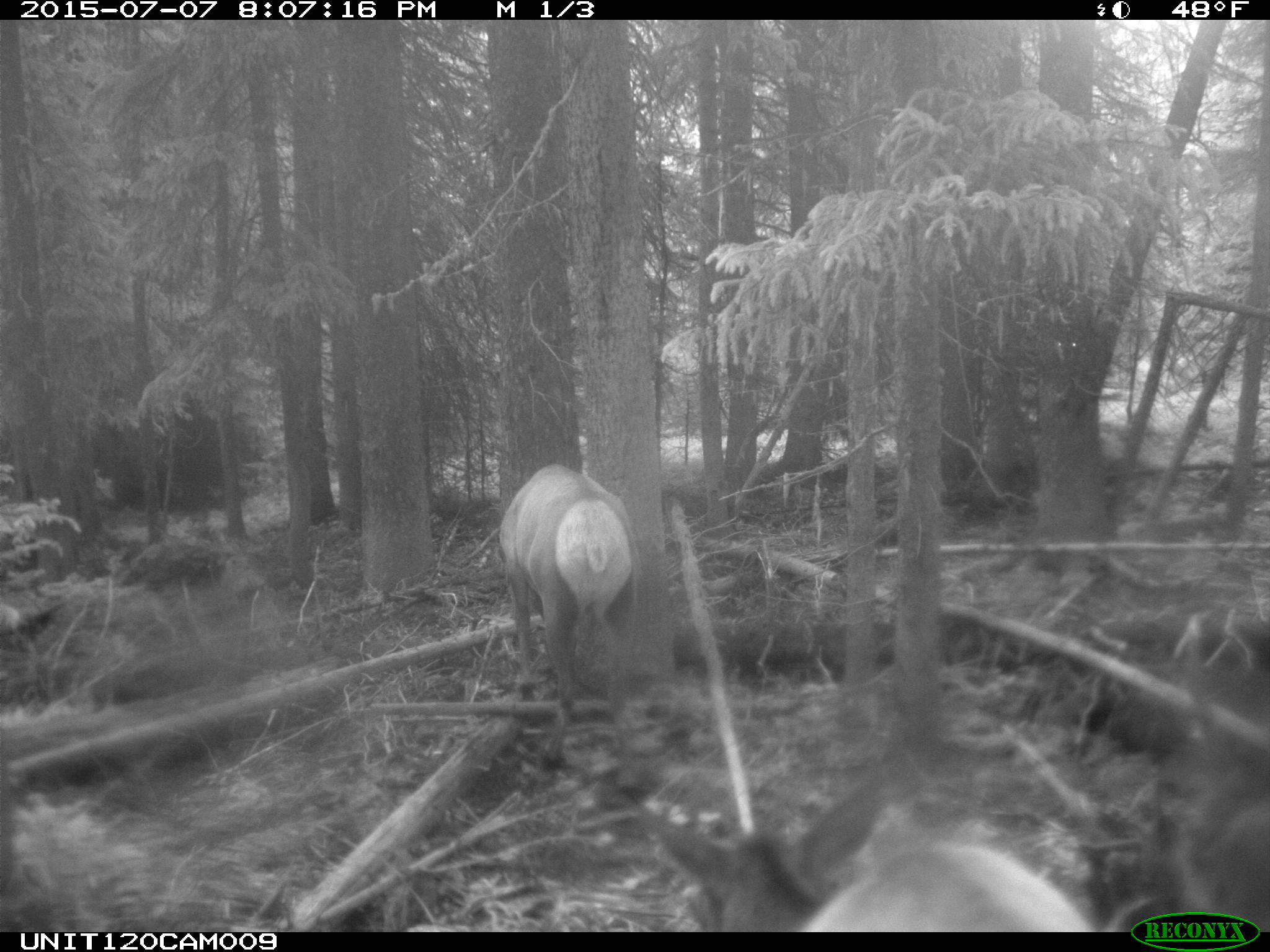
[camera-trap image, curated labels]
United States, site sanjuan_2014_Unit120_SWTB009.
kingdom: Animalia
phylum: Chordata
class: Mammalia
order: Artiodactyla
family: Cervidae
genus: Cervus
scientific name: Cervus elaphus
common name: red deer